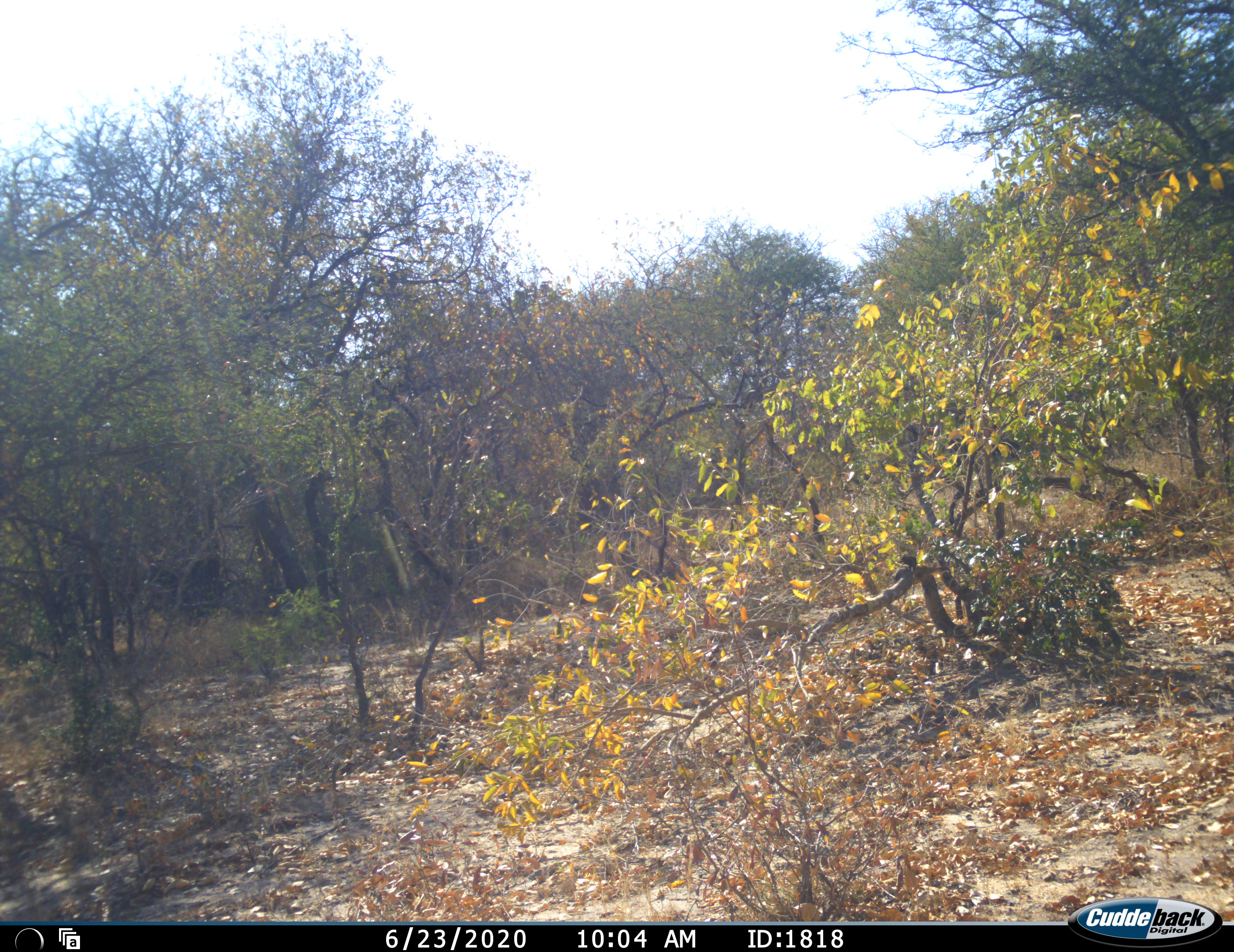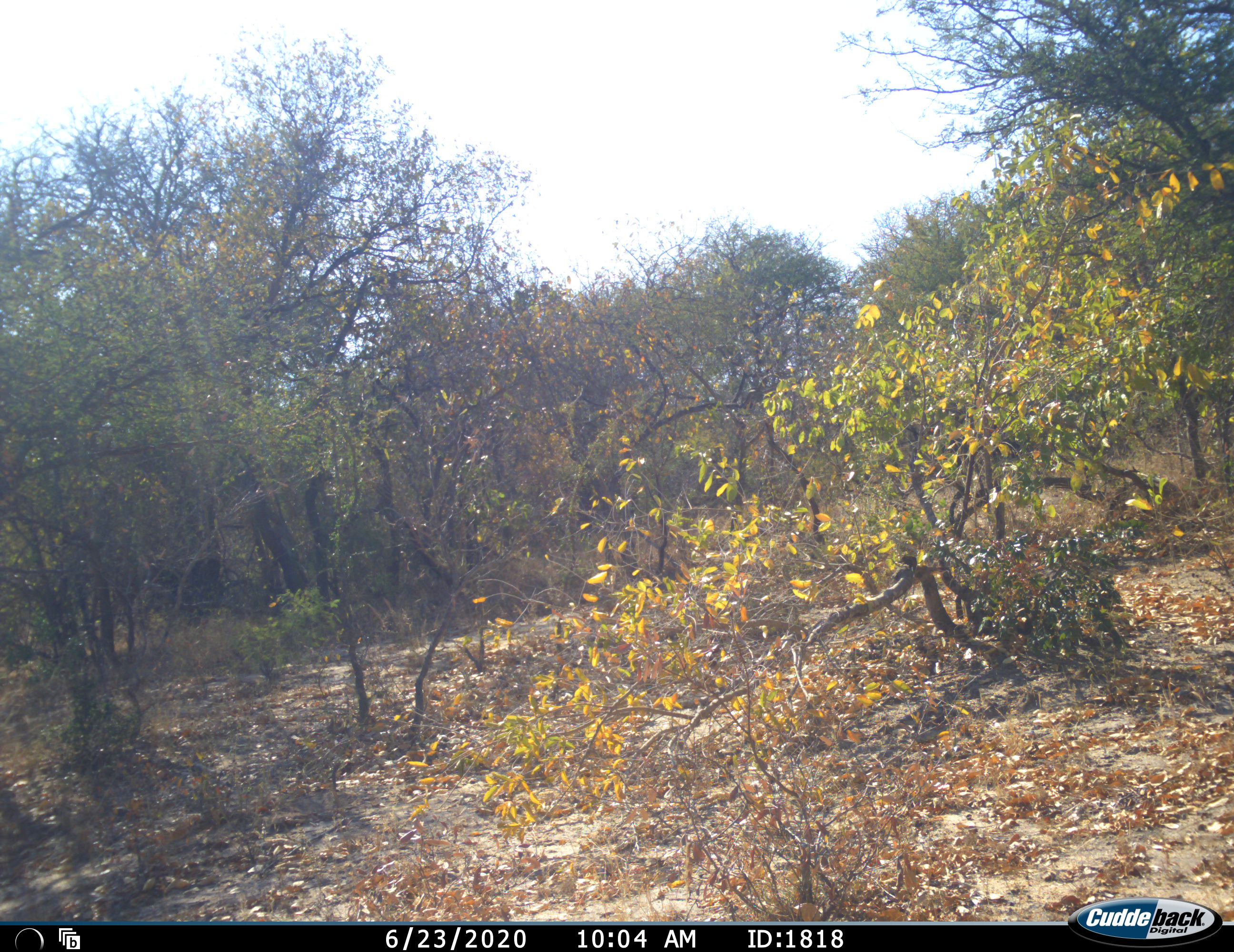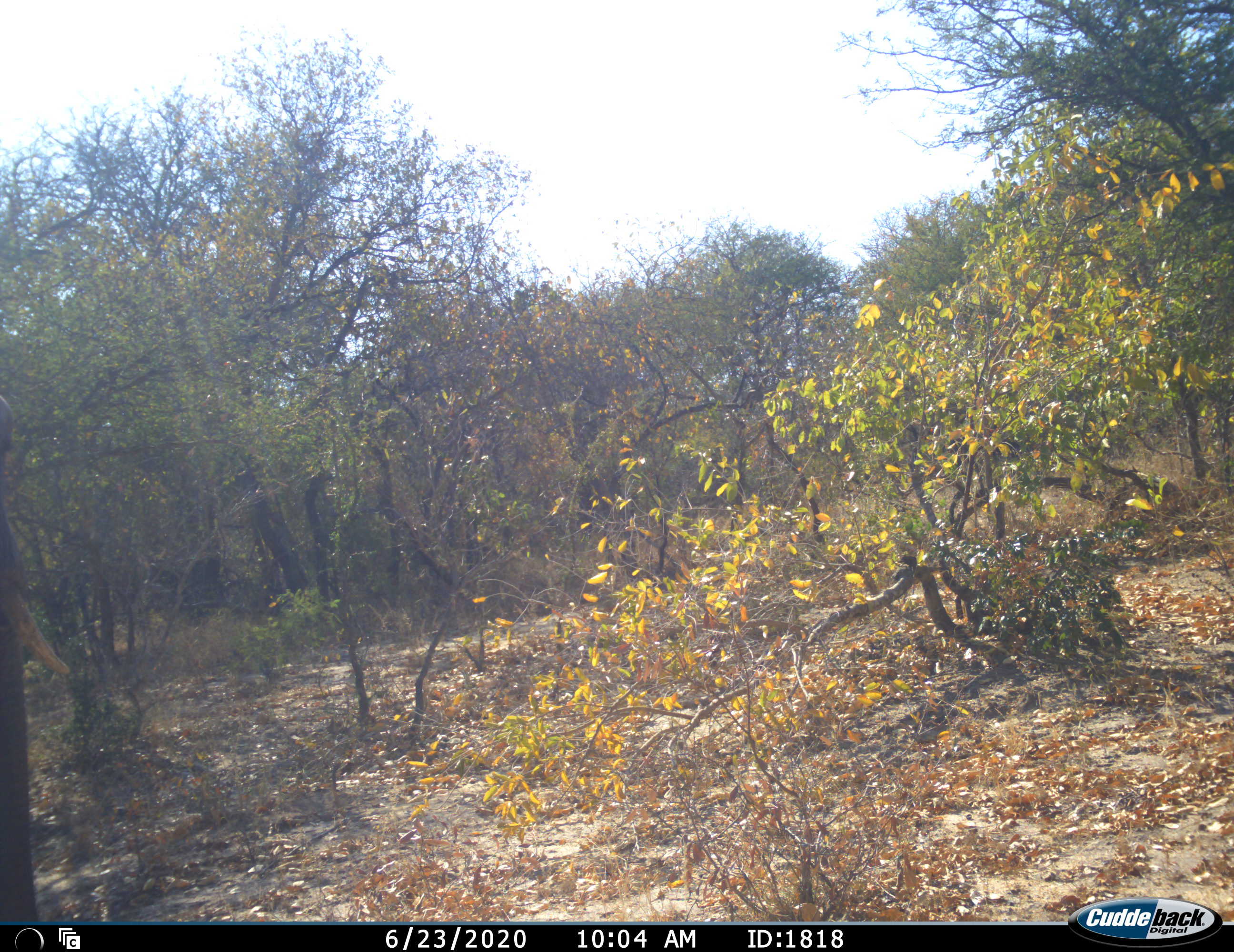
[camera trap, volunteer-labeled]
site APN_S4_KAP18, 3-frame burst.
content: unidentified animal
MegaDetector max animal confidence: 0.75